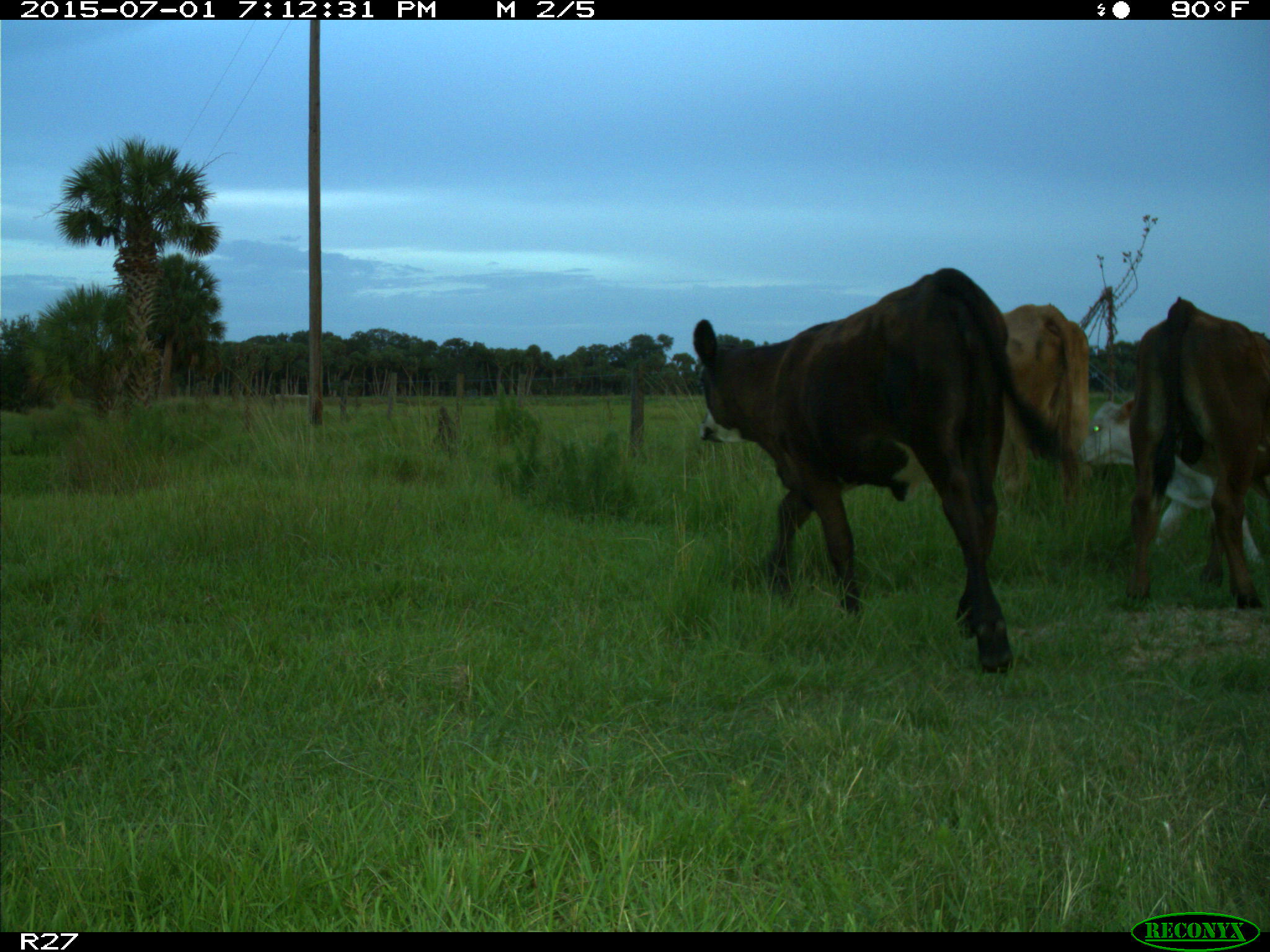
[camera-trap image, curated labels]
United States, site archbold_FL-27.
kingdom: Animalia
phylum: Chordata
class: Mammalia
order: Artiodactyla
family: Bovidae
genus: Bos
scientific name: Bos taurus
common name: domestic cow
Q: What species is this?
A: Bos taurus (domestic cow).